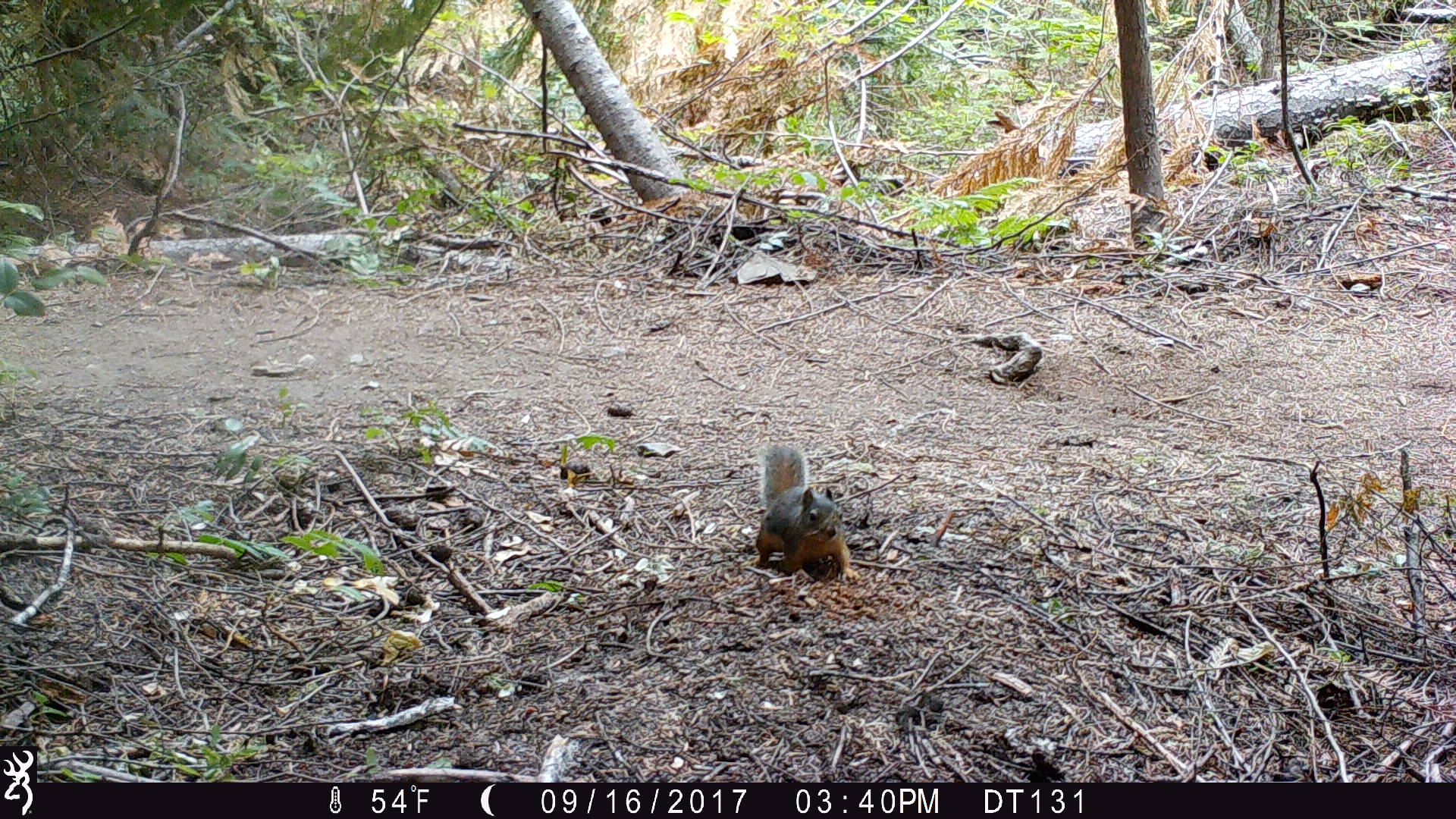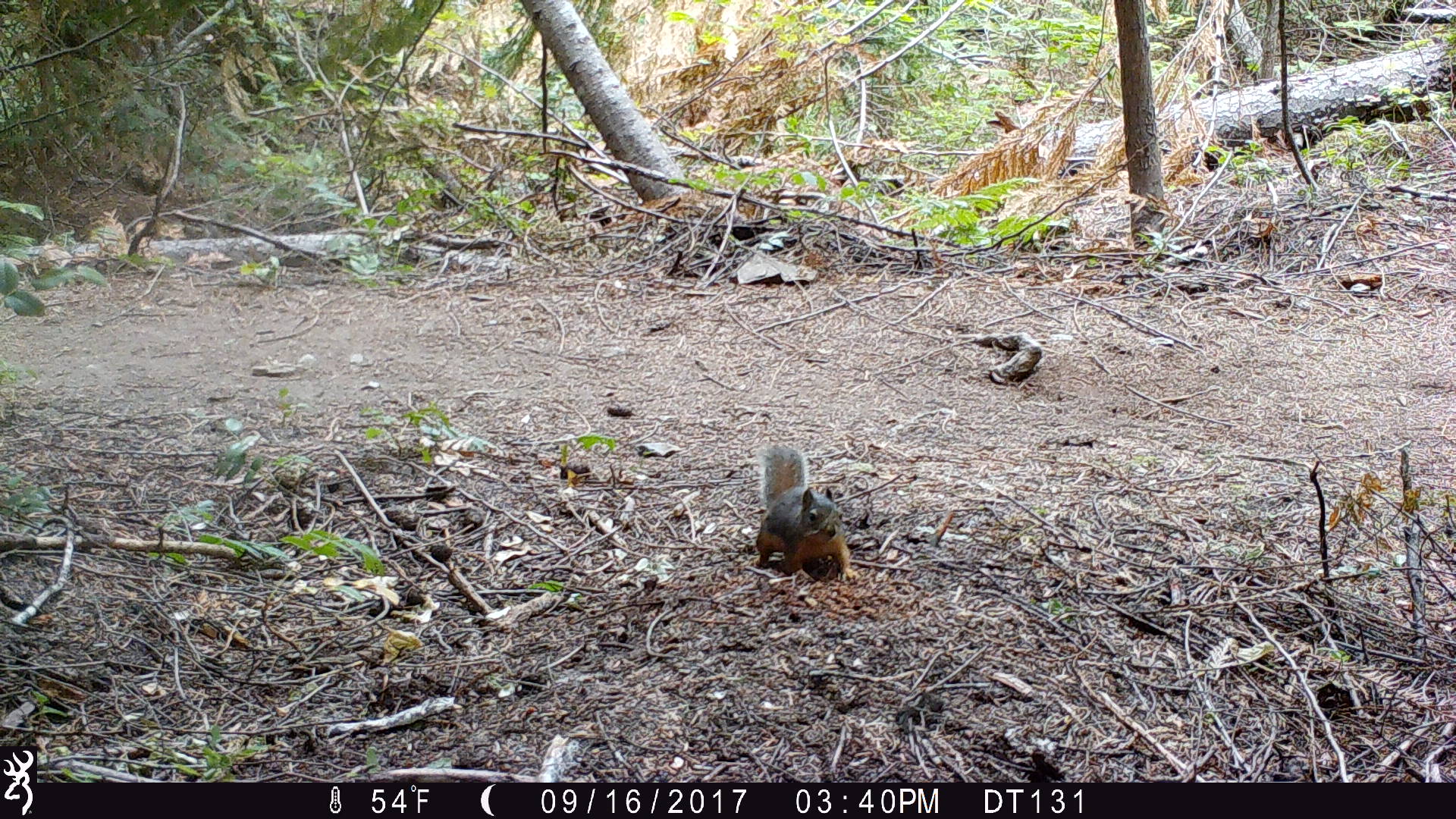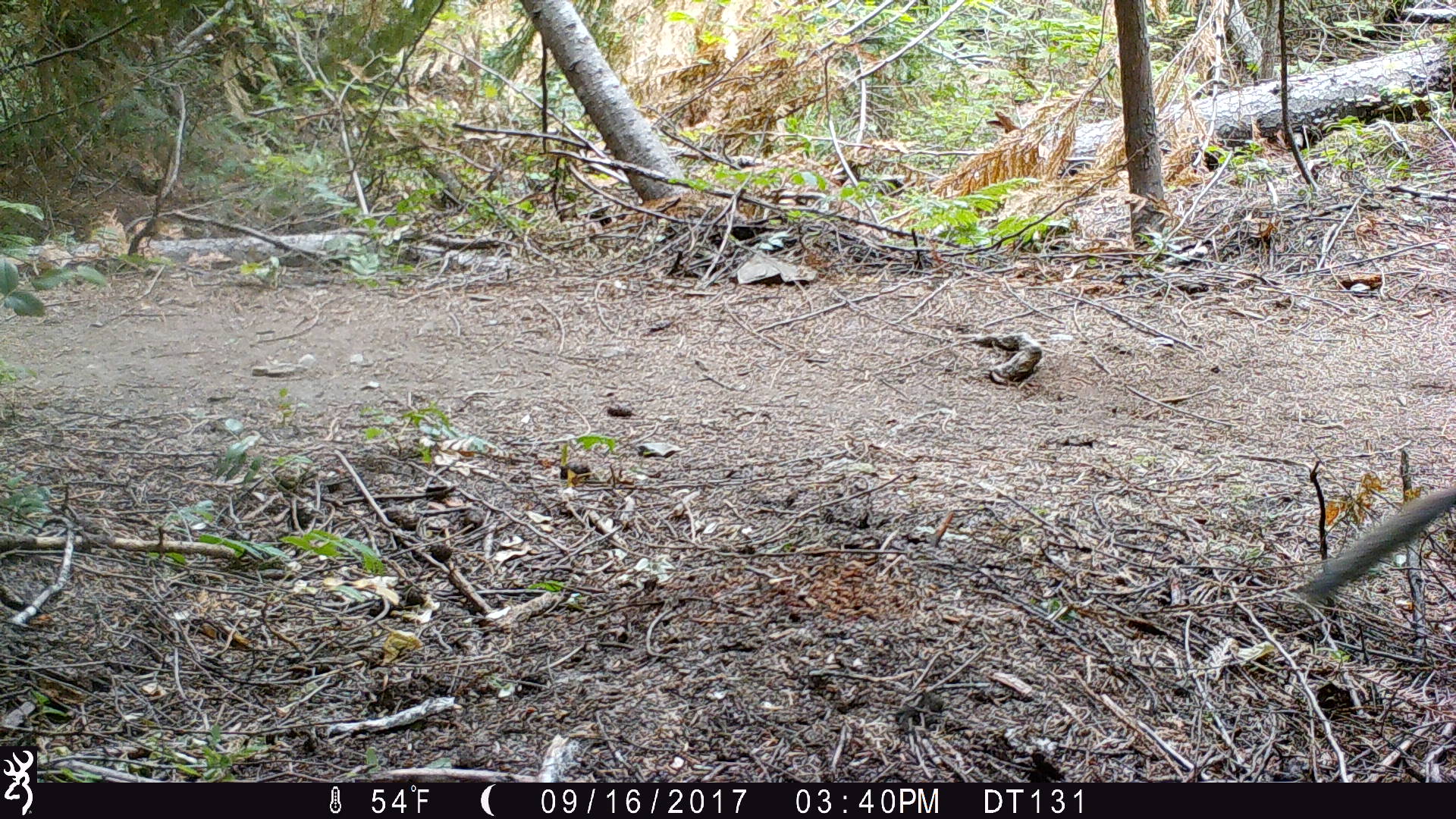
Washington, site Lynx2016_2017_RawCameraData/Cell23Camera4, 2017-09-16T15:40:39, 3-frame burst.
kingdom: Animalia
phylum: Chordata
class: Mammalia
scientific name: Mammalia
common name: small mammal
Small mammal (Mammalia). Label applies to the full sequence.